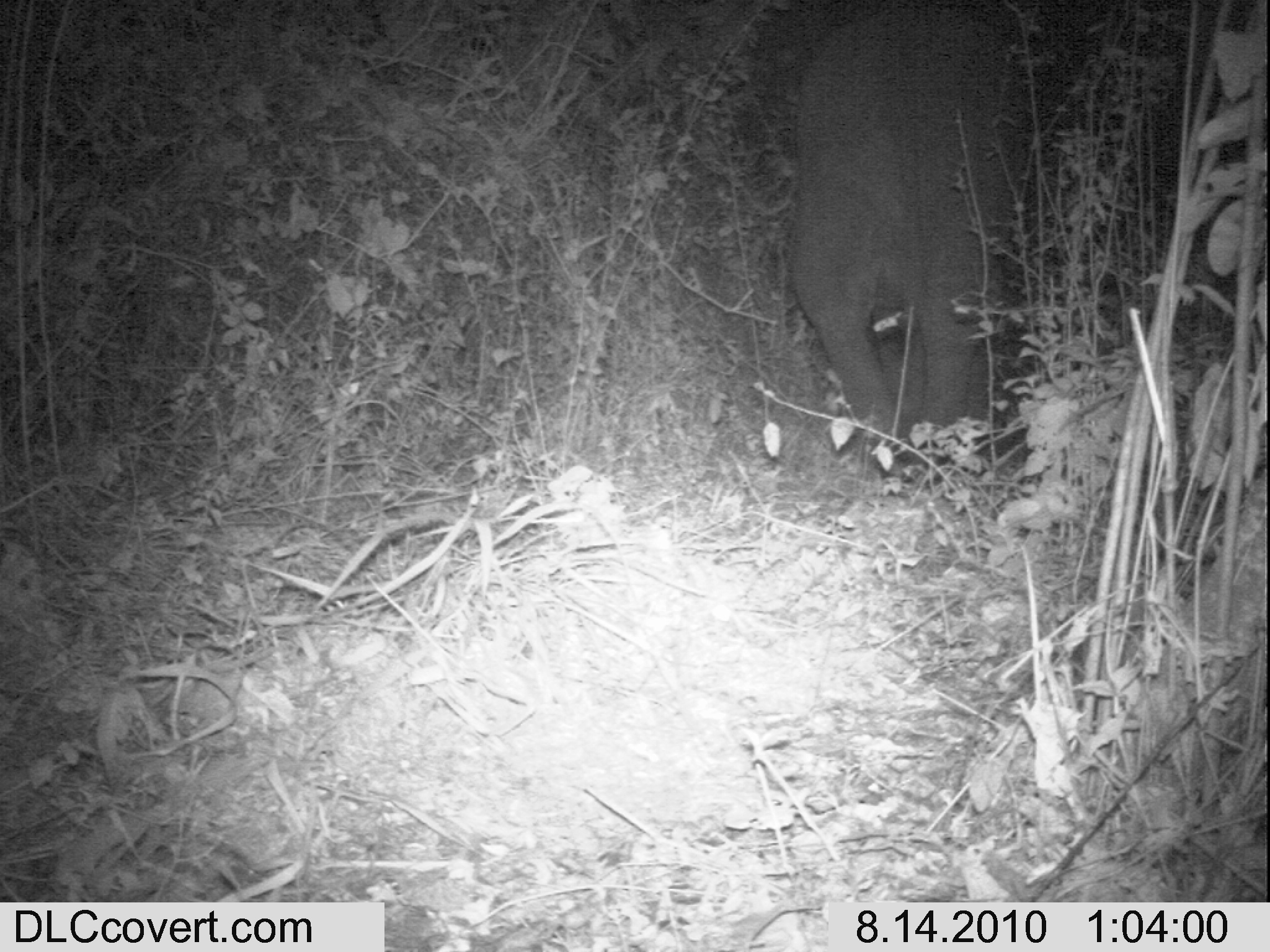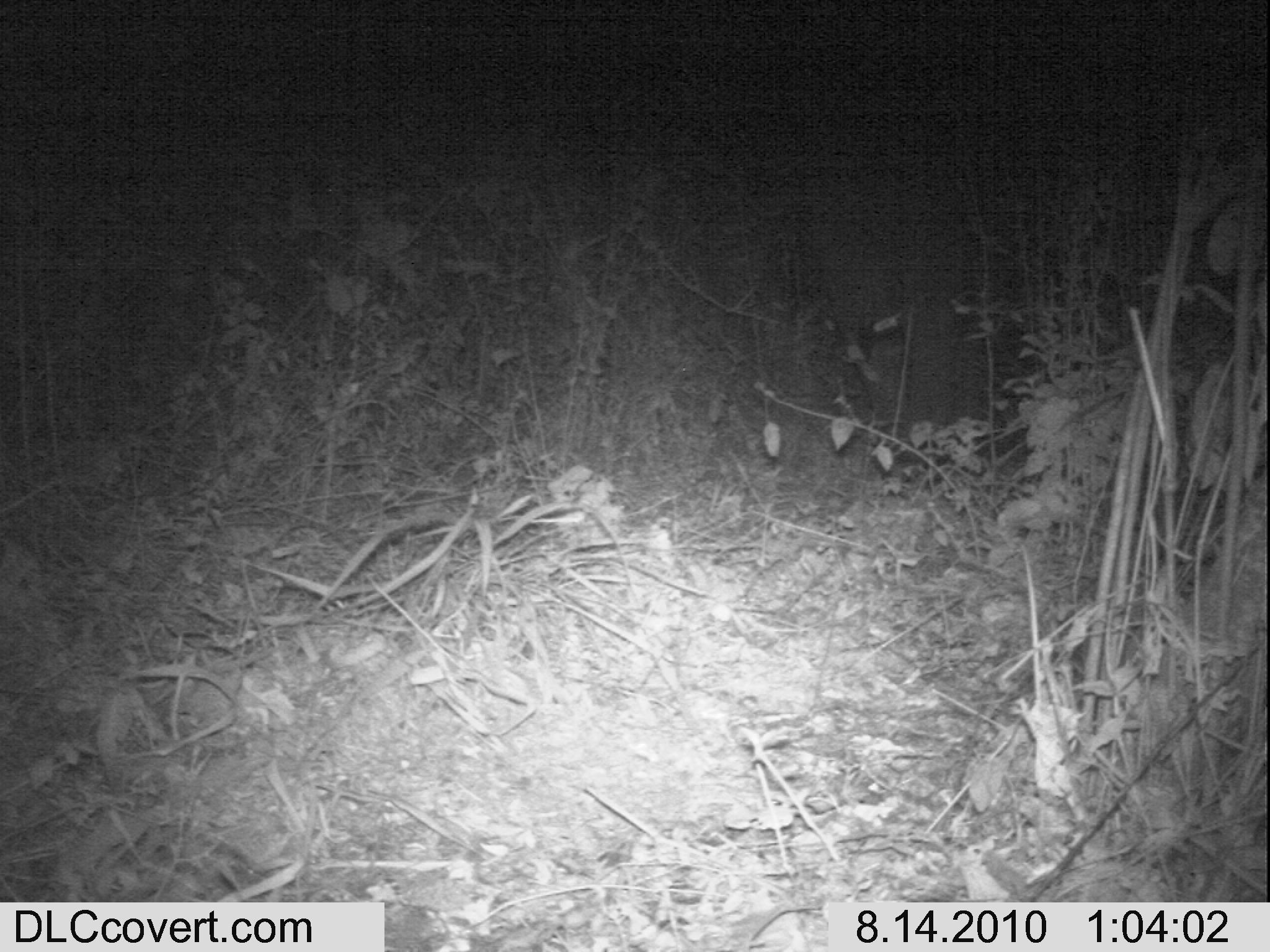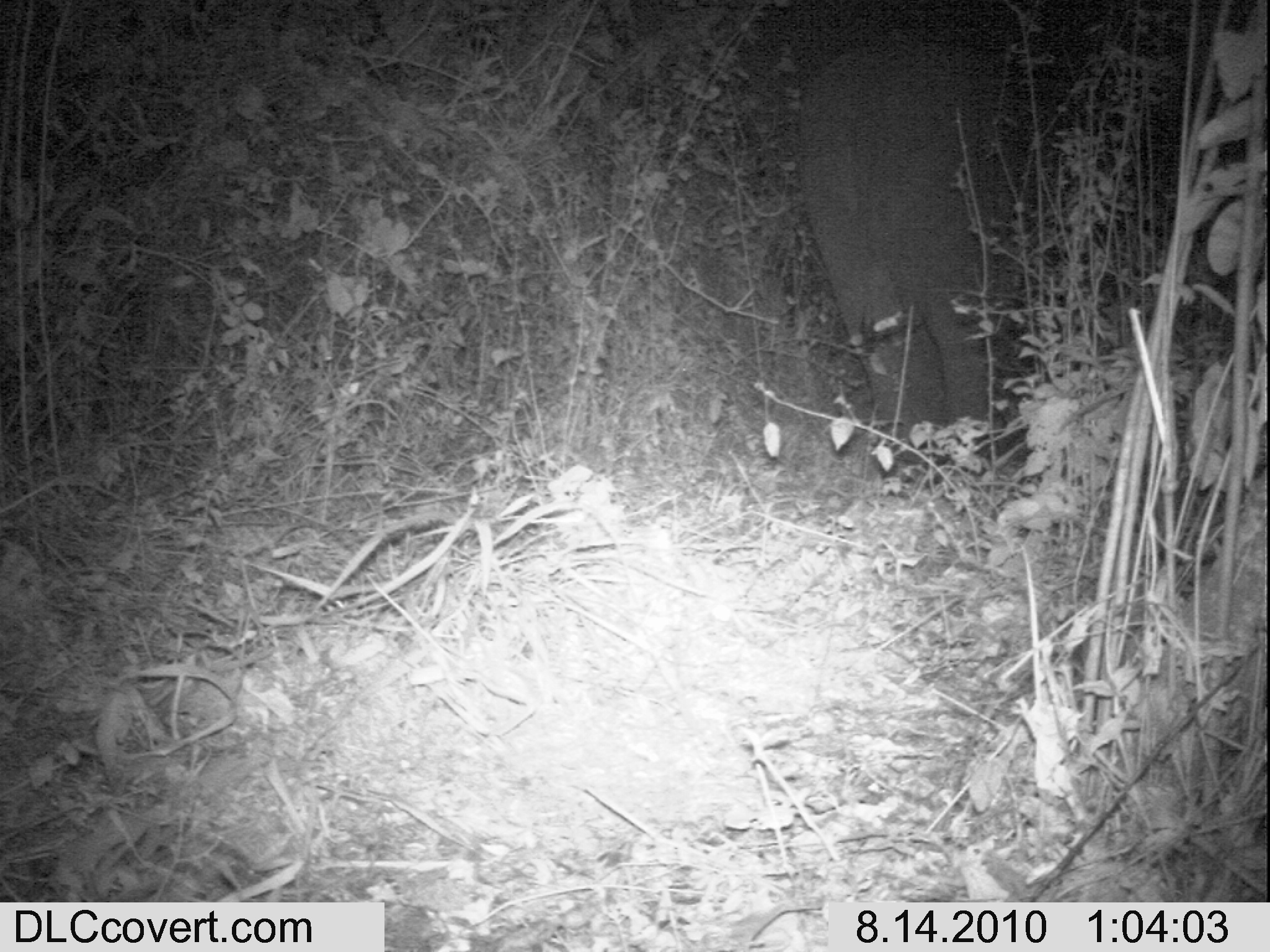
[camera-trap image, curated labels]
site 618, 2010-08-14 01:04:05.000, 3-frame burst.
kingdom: Animalia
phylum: Chordata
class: Mammalia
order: Proboscidea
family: Elephantidae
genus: Loxodonta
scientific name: Loxodonta africana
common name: african bush elephant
Loxodonta africana (african bush elephant), count 1.